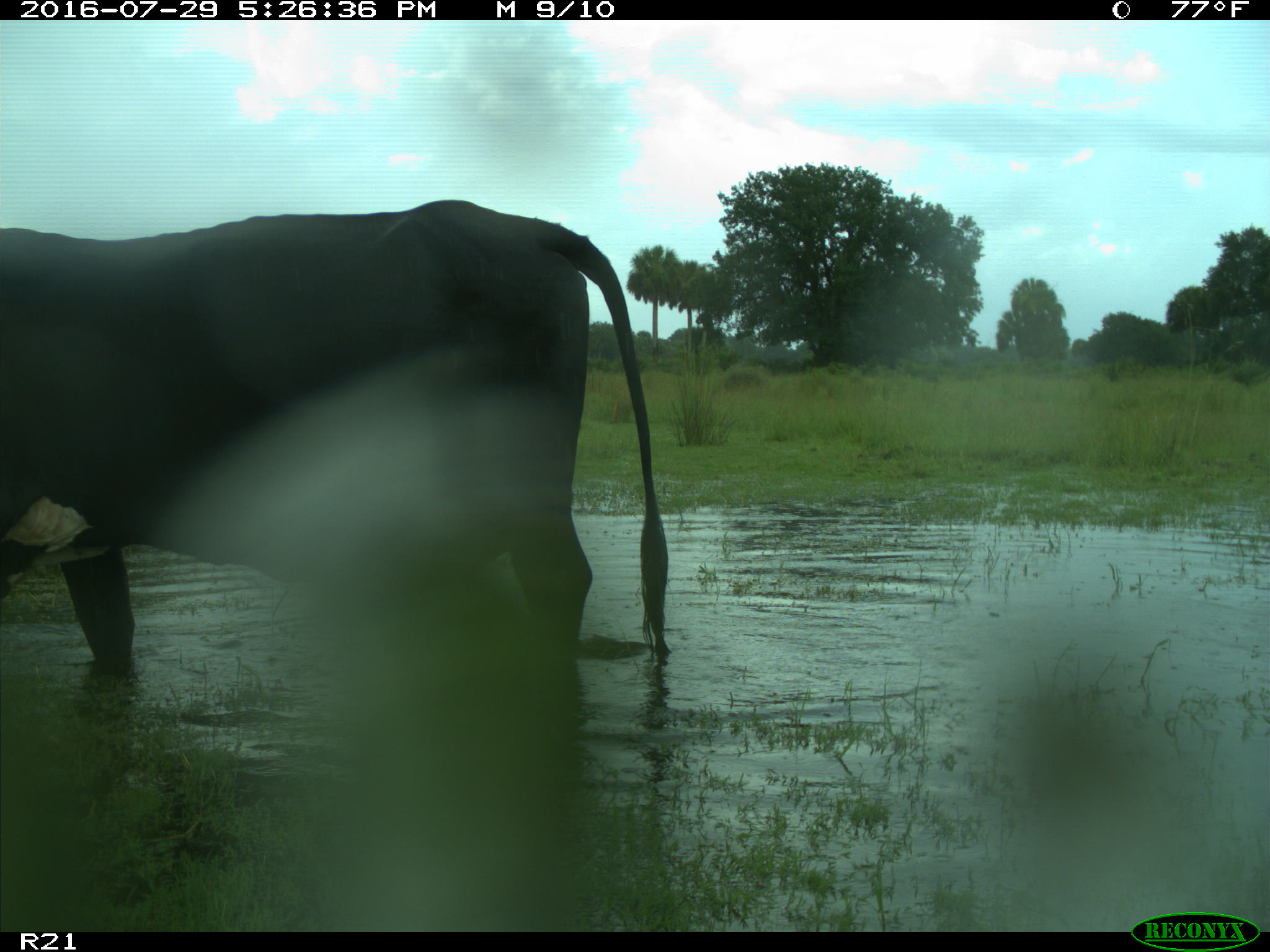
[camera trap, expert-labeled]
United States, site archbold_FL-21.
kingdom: Animalia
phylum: Chordata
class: Mammalia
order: Artiodactyla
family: Bovidae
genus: Bos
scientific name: Bos taurus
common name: domestic cow